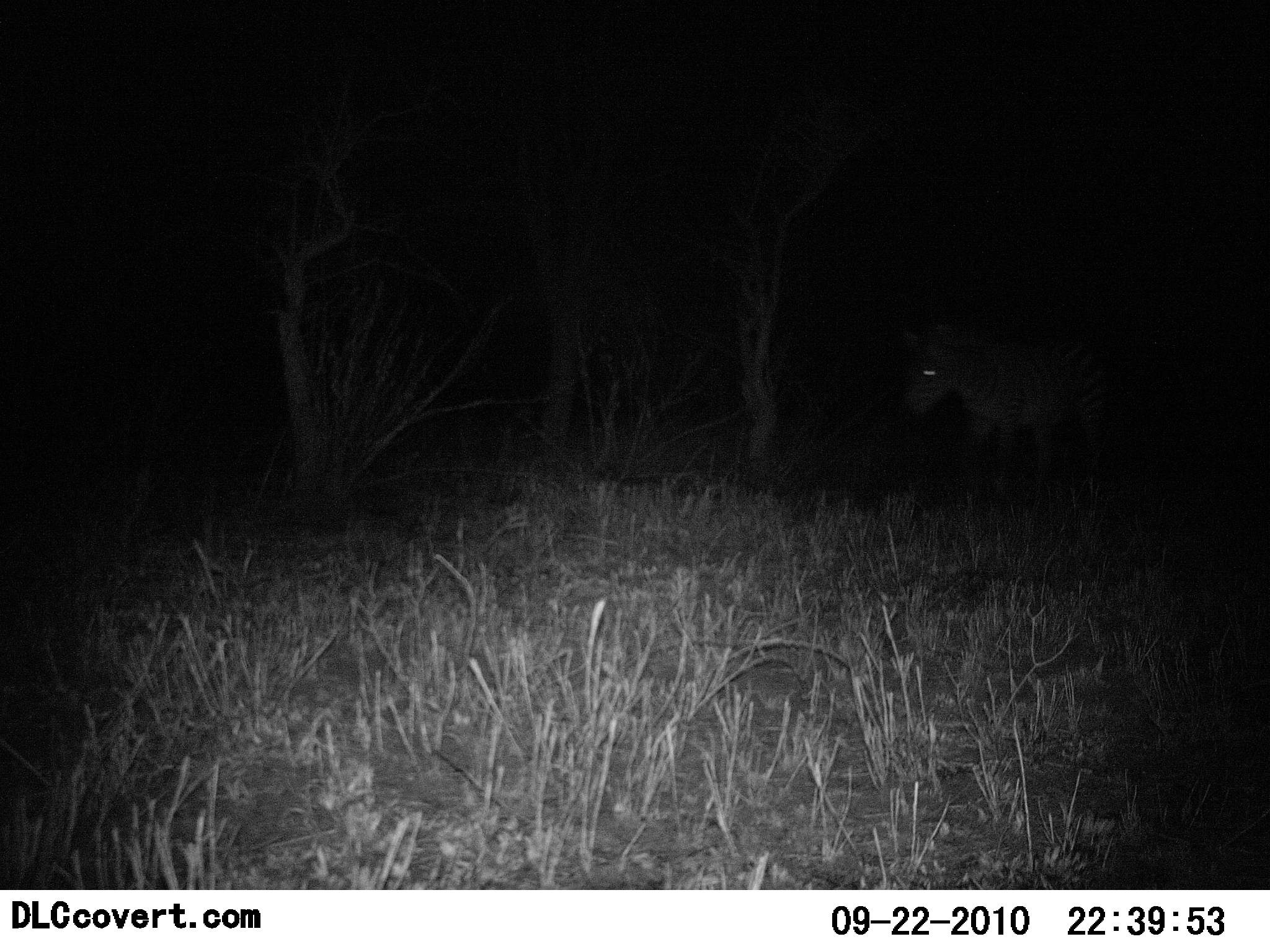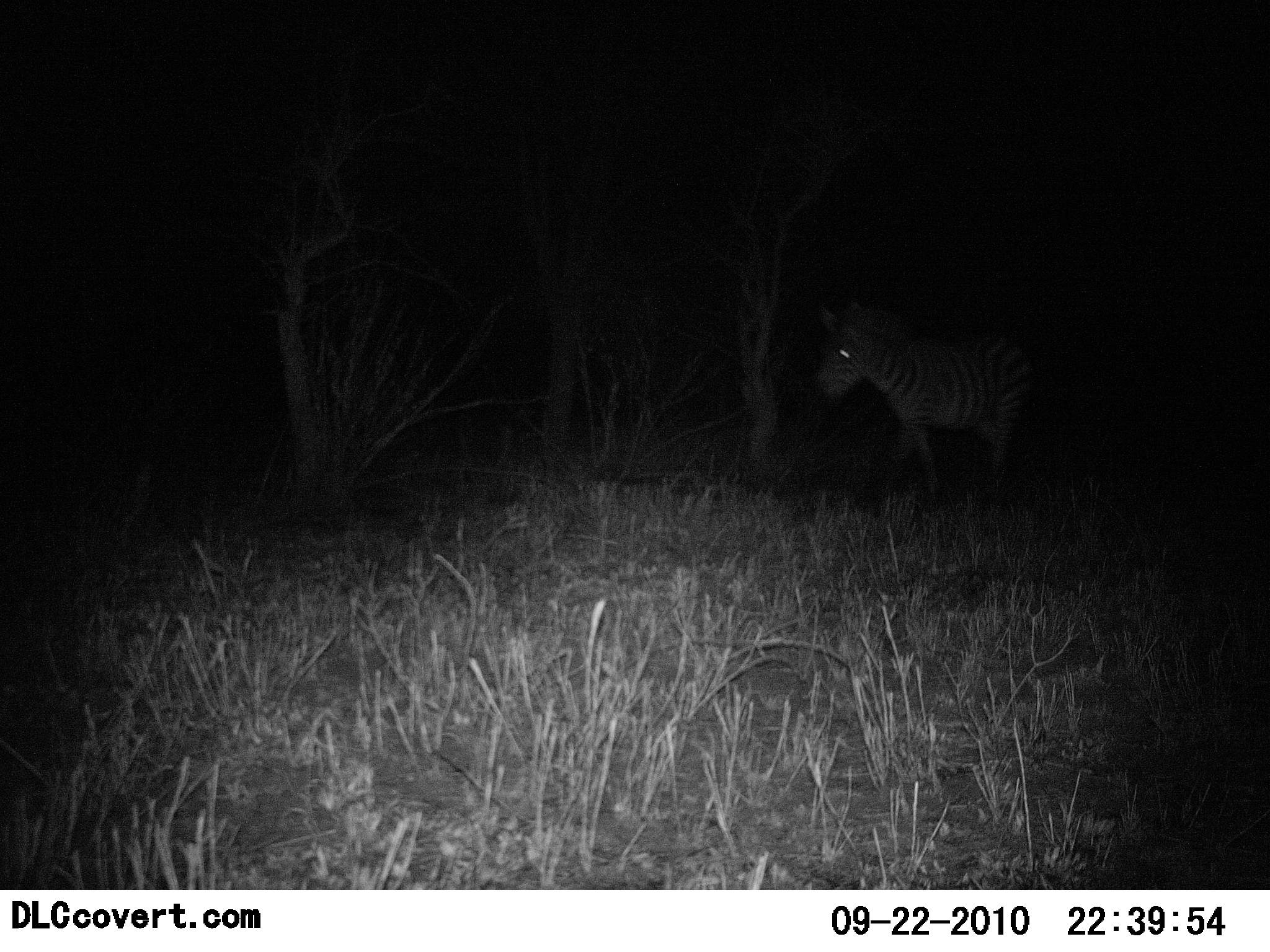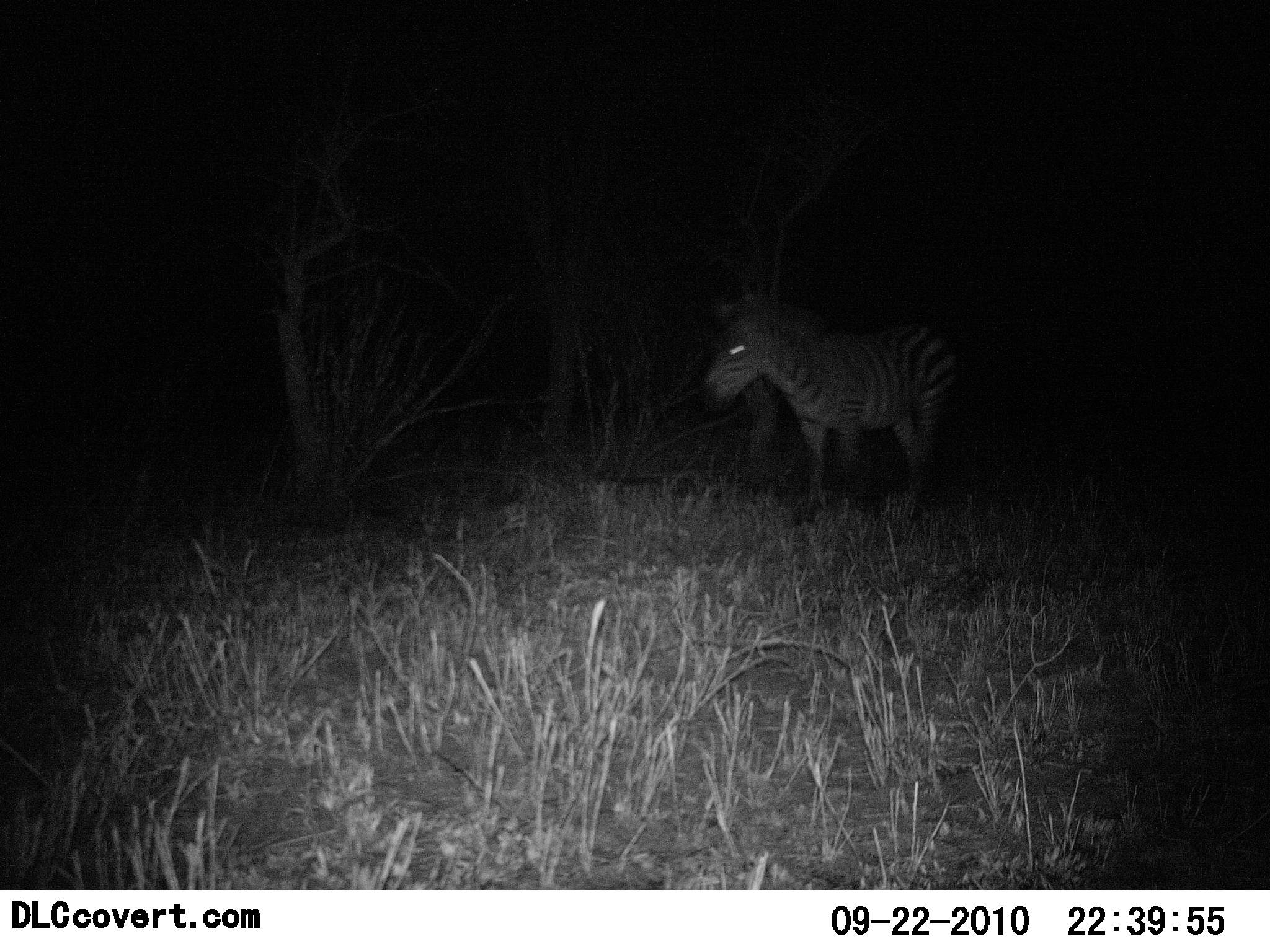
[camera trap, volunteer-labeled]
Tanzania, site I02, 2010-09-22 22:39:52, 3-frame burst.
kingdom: Animalia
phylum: Chordata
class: Mammalia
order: Perissodactyla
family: Equidae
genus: Equus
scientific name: Equus quagga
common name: plains zebra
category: zebra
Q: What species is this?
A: Zebra (plains zebra) (Equus quagga).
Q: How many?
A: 1.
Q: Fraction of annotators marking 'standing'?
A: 10%.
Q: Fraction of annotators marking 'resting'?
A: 0%.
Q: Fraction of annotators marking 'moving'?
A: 90%.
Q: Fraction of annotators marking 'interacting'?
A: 0%.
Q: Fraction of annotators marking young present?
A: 0%.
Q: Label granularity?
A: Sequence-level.